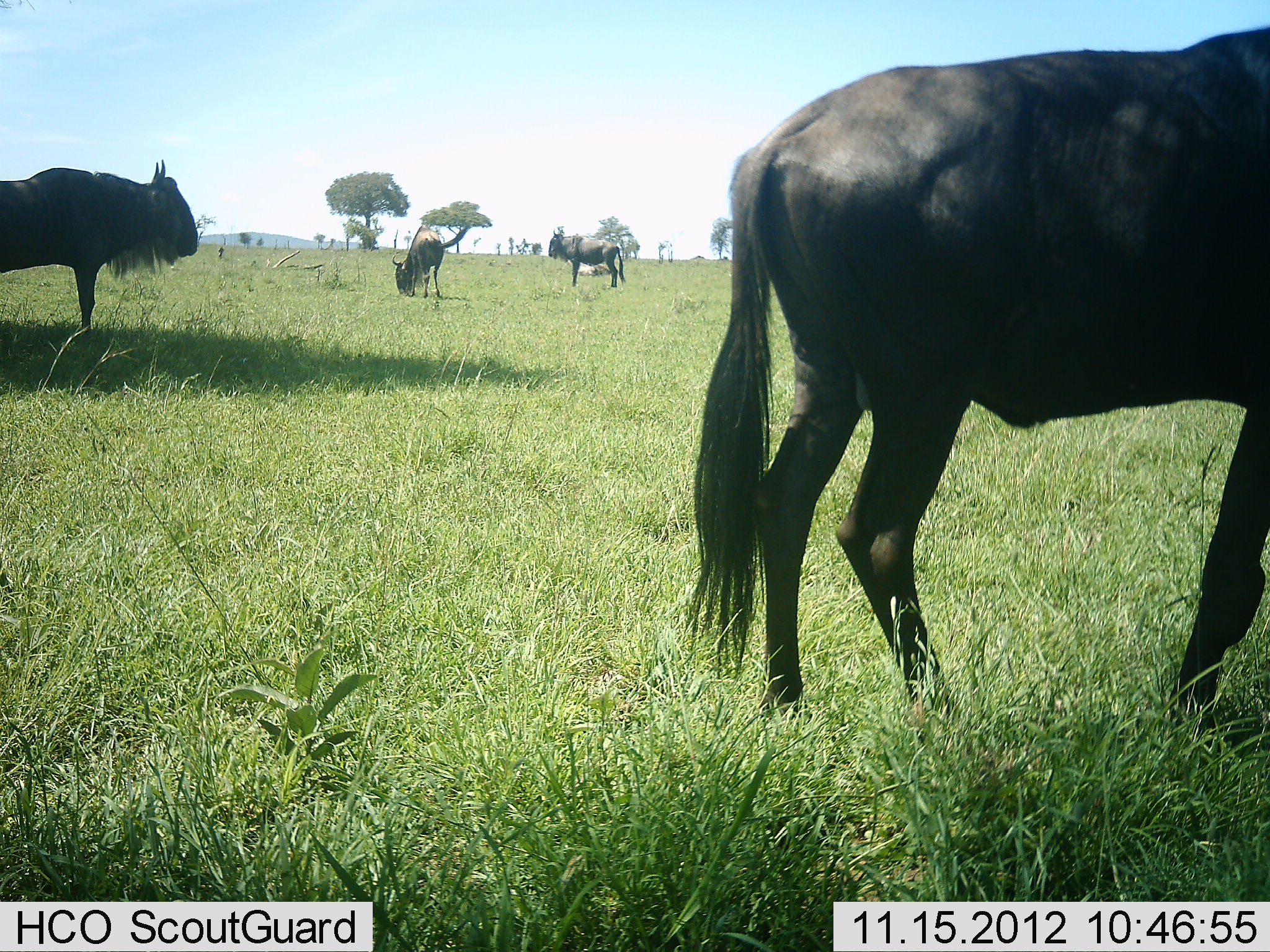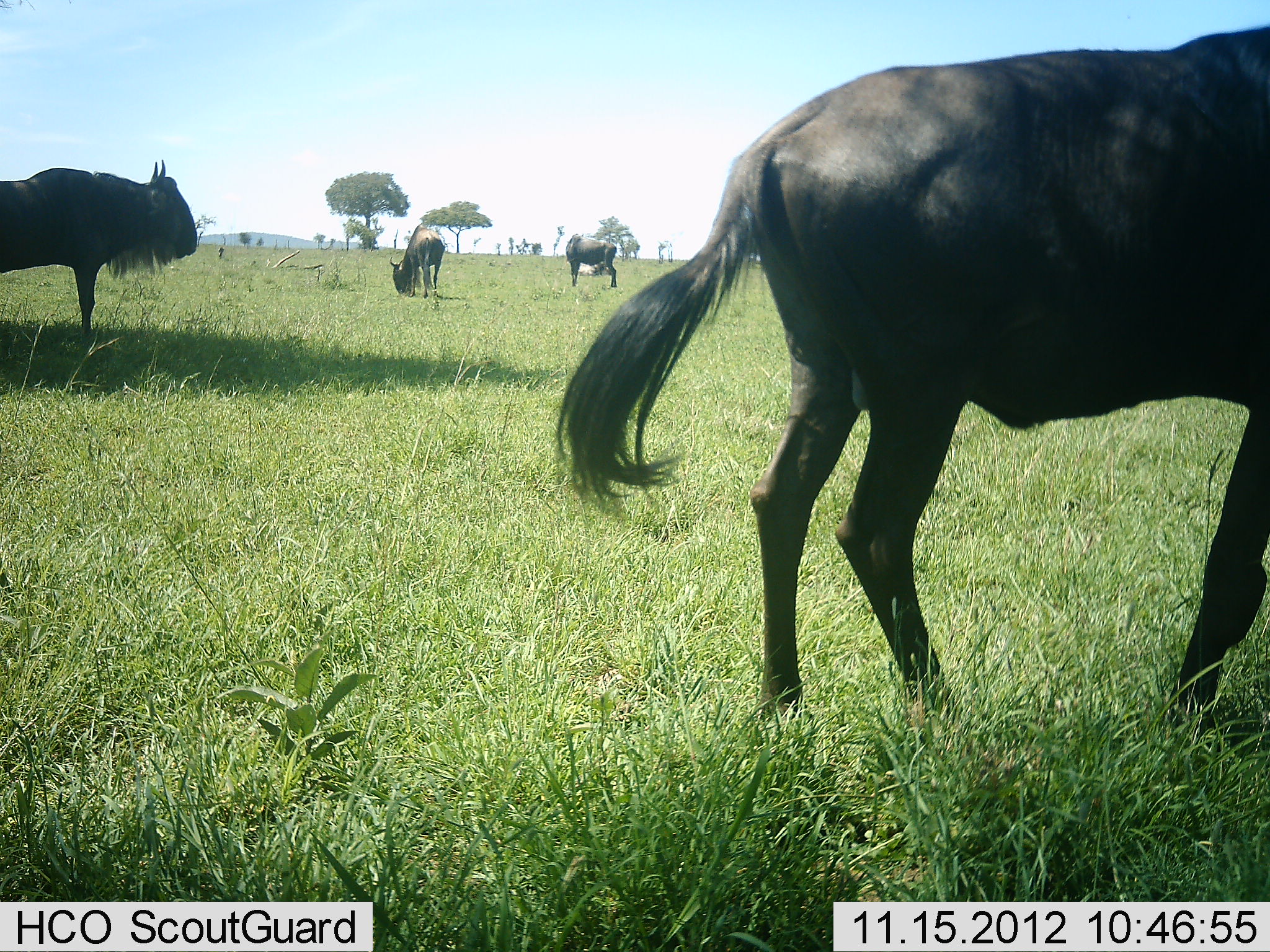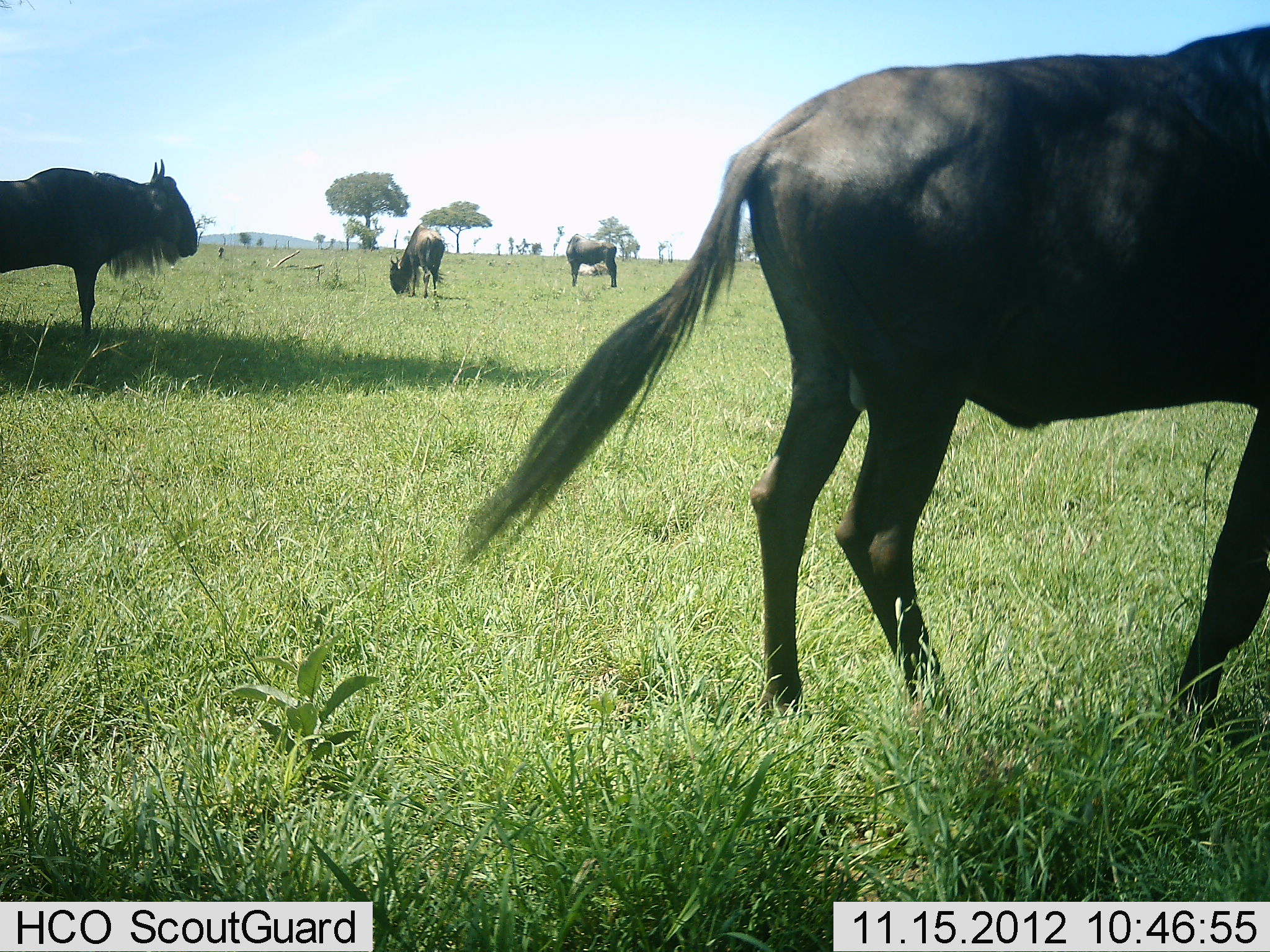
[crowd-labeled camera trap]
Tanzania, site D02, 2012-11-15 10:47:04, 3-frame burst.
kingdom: Animalia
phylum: Chordata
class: Mammalia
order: Artiodactyla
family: Bovidae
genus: Connochaetes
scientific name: Connochaetes taurinus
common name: blue wildebeest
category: wildebeest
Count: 4.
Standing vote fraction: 100%.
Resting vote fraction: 0%.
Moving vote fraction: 0%.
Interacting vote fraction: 0%.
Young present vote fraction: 0%.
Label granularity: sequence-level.